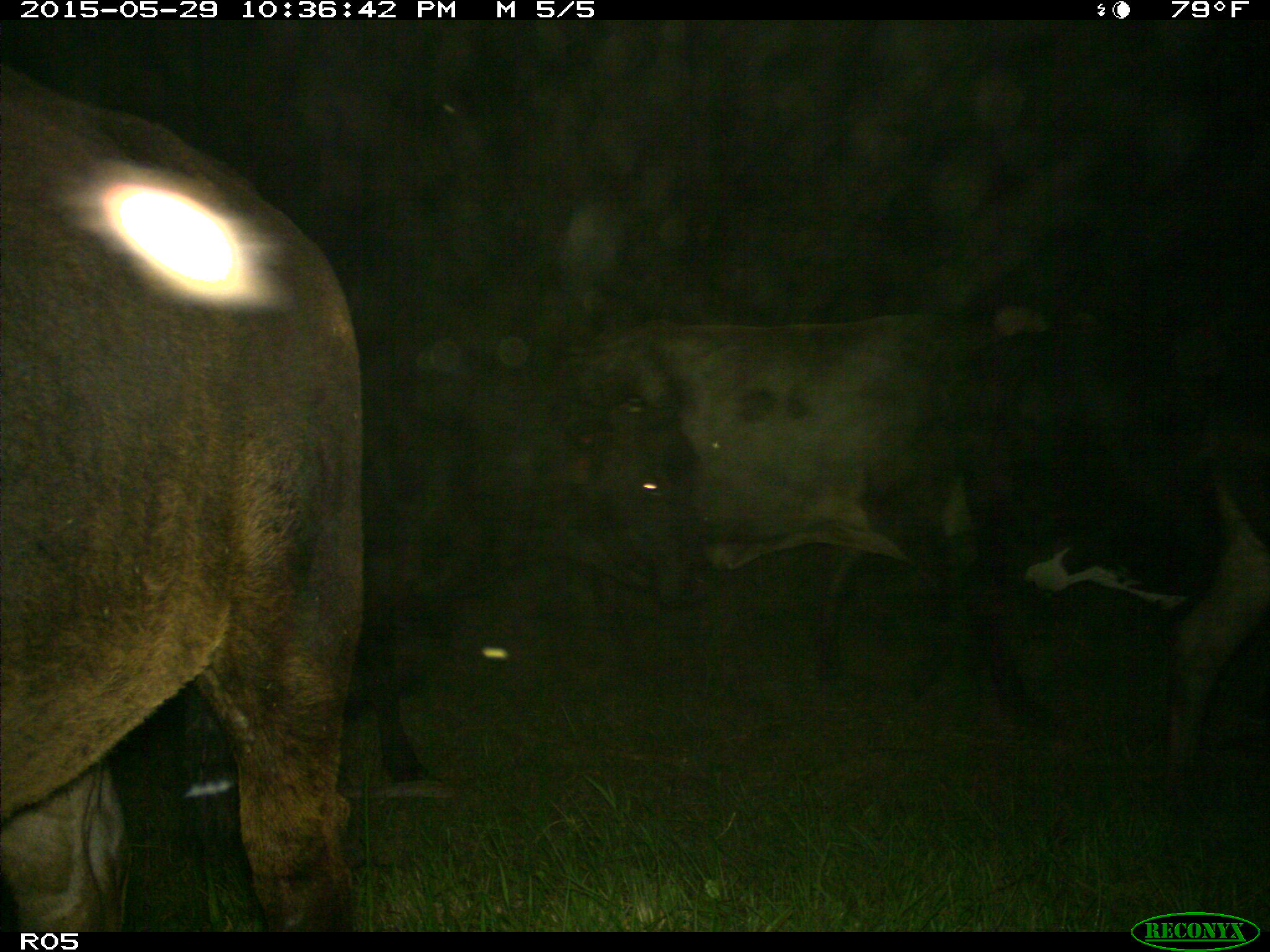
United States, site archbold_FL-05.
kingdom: Animalia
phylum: Chordata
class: Mammalia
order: Artiodactyla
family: Bovidae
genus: Bos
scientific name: Bos taurus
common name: domestic cow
Bos taurus (domestic cow).